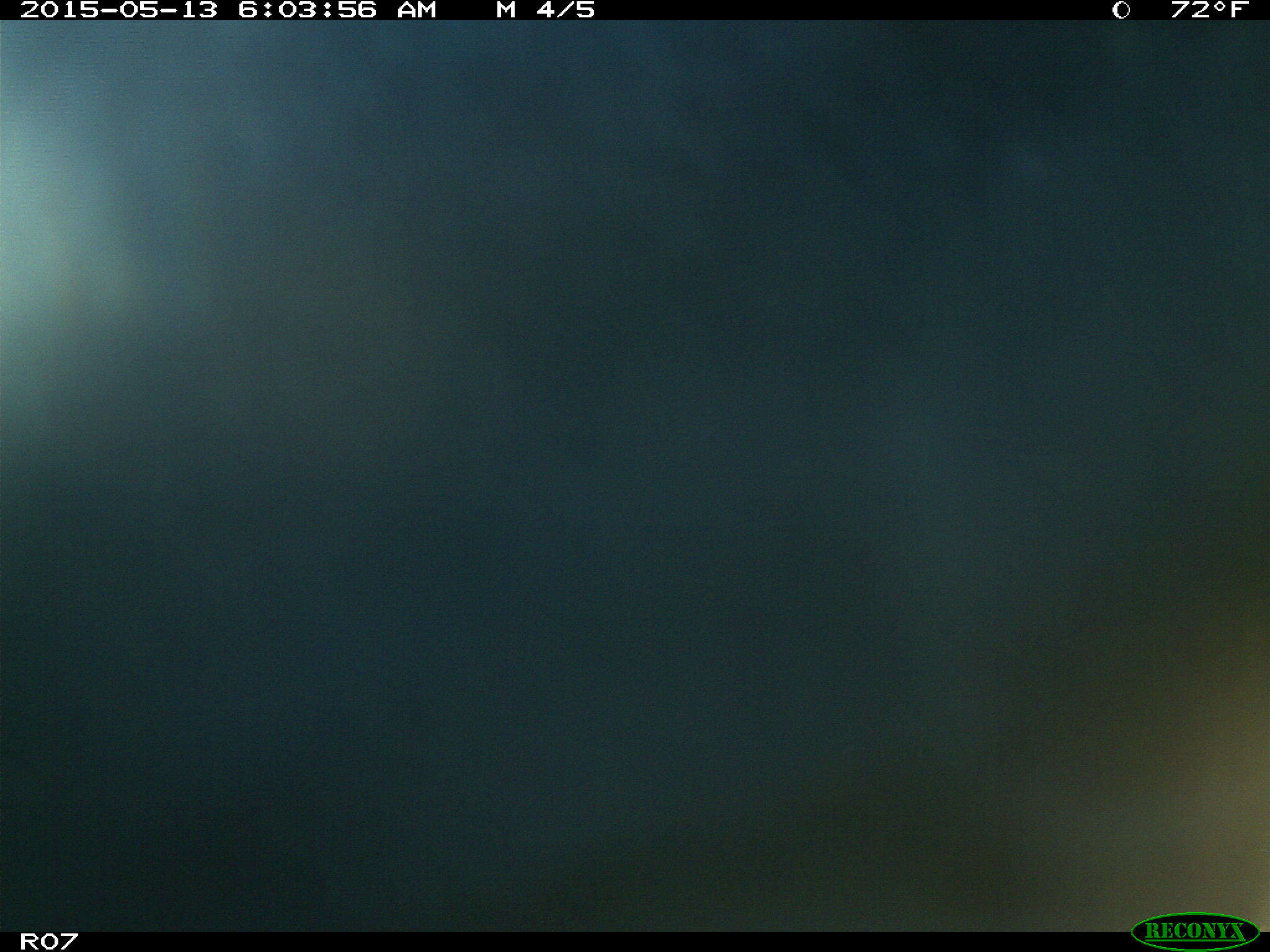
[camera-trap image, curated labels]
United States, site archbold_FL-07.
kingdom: Animalia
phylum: Chordata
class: Mammalia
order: Artiodactyla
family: Bovidae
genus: Bos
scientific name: Bos taurus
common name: domestic cow